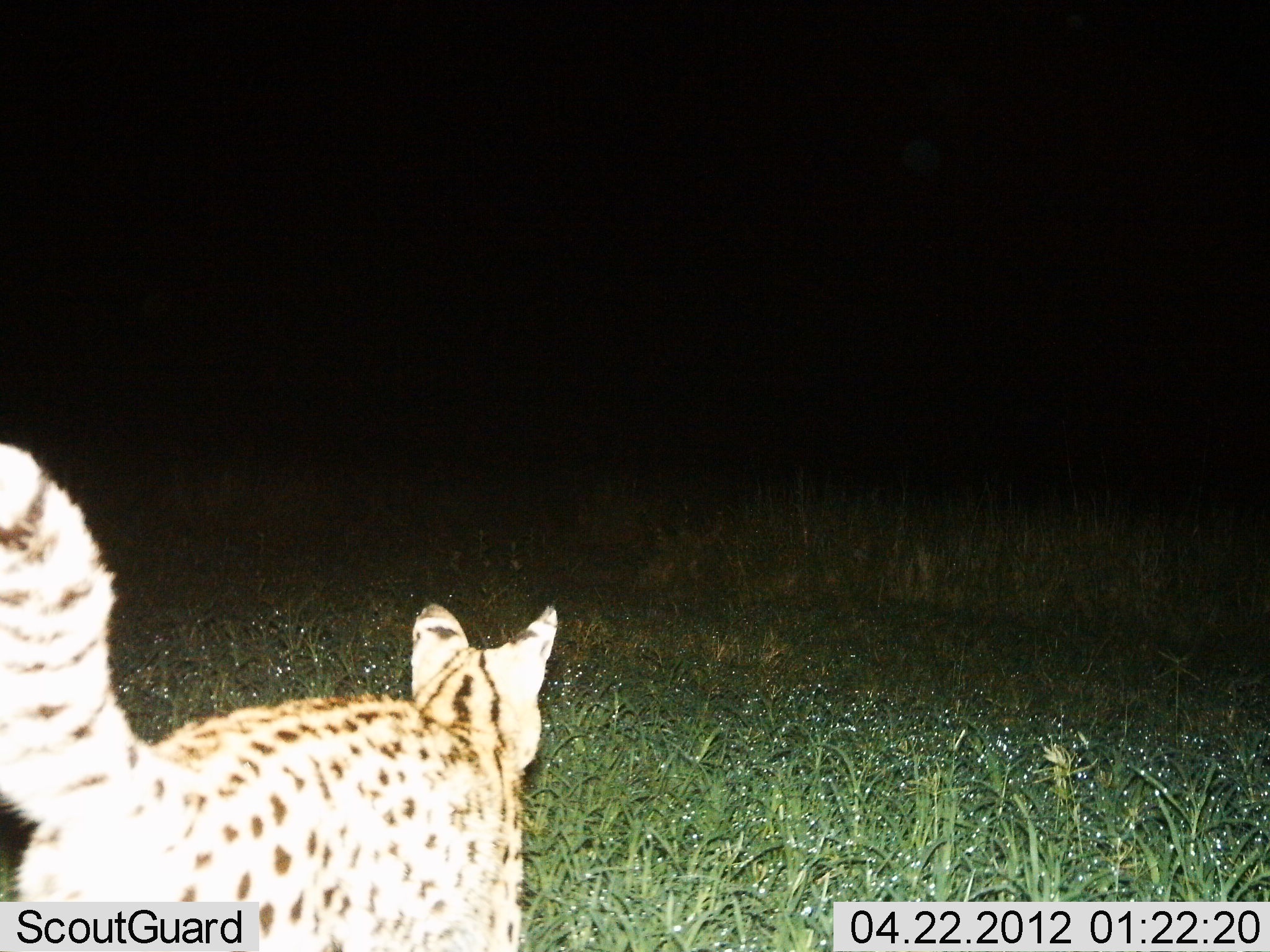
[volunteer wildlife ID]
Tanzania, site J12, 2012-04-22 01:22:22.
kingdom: Animalia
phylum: Chordata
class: Mammalia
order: Carnivora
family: Felidae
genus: Leptailurus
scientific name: Leptailurus serval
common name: serval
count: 1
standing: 44%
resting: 0%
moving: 62%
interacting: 0%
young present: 0%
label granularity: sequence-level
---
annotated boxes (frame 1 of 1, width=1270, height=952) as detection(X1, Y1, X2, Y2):
animal: detection(0, 440, 560, 950)